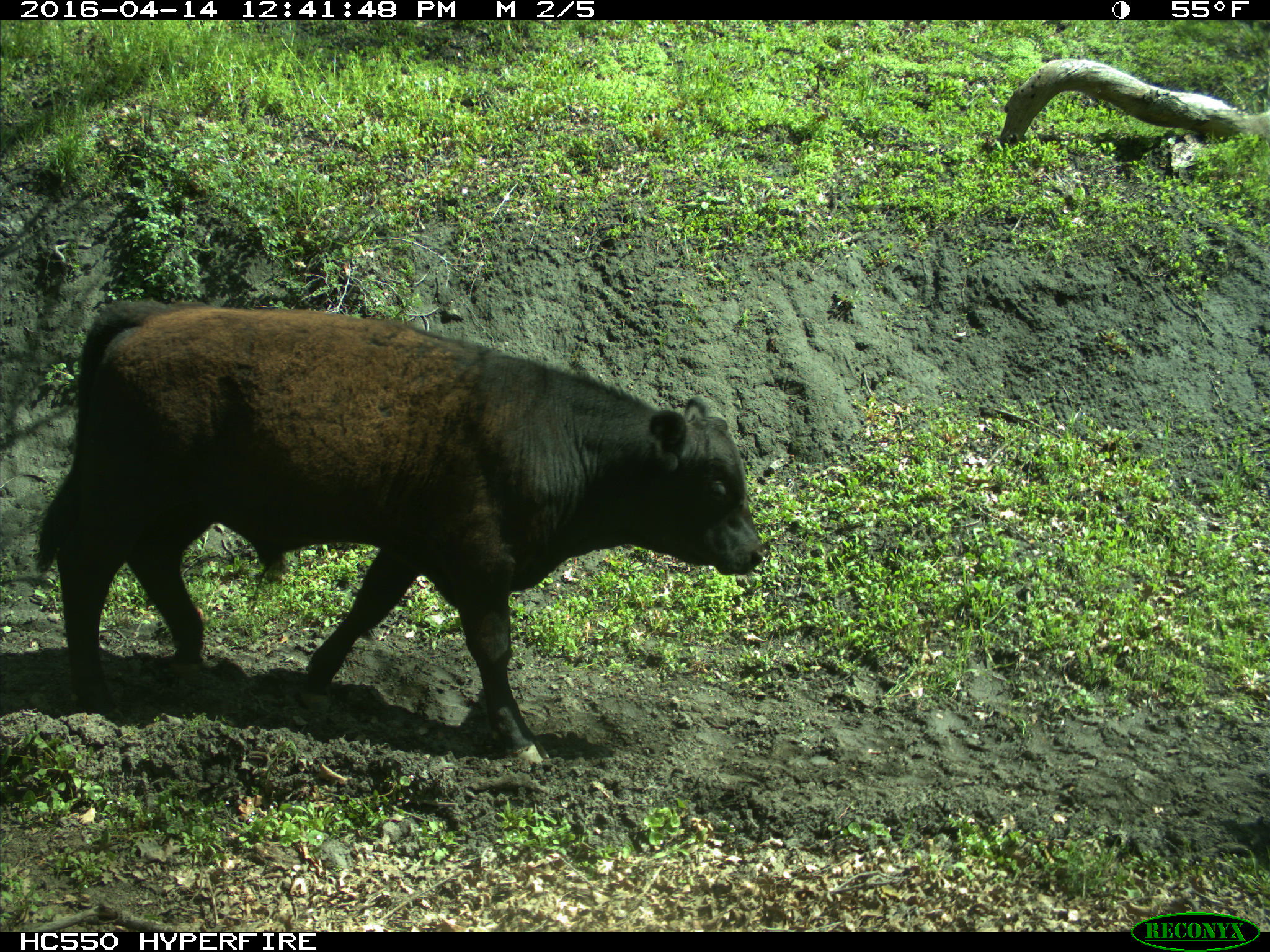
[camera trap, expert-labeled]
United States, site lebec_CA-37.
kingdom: Animalia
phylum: Chordata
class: Mammalia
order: Artiodactyla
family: Bovidae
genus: Bos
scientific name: Bos taurus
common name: domestic cow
Bos taurus (domestic cow).